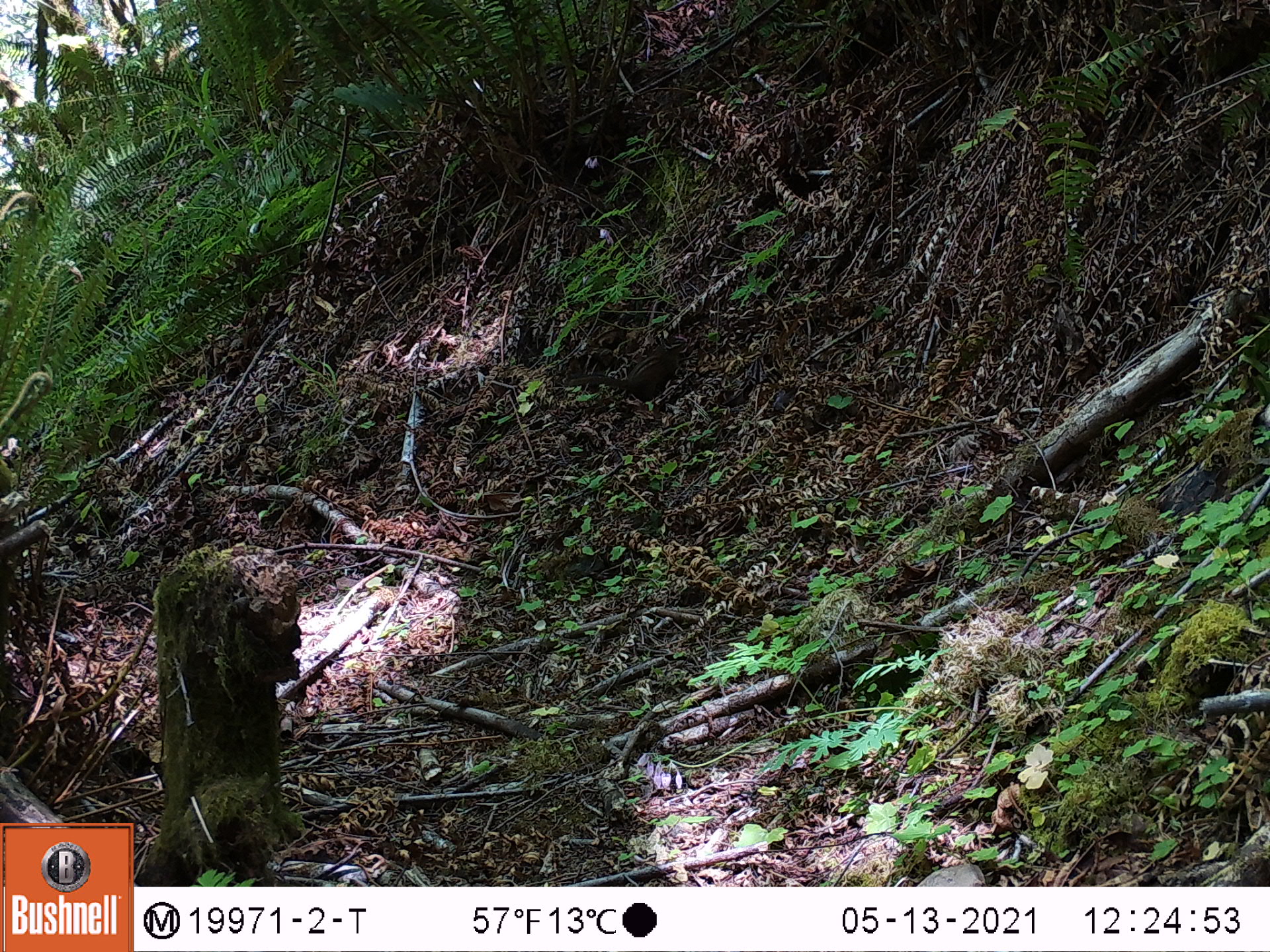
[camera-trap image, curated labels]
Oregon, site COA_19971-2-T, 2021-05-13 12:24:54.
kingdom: Animalia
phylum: Chordata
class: Mammalia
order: Rodentia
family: Sciuridae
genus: Neotamias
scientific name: Neotamias townsendii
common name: townsend's chipmunk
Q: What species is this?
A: Townsend's chipmunk (Neotamias townsendii).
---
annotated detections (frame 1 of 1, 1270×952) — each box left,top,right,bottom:
townsend's chipmunk: 537,309,702,432